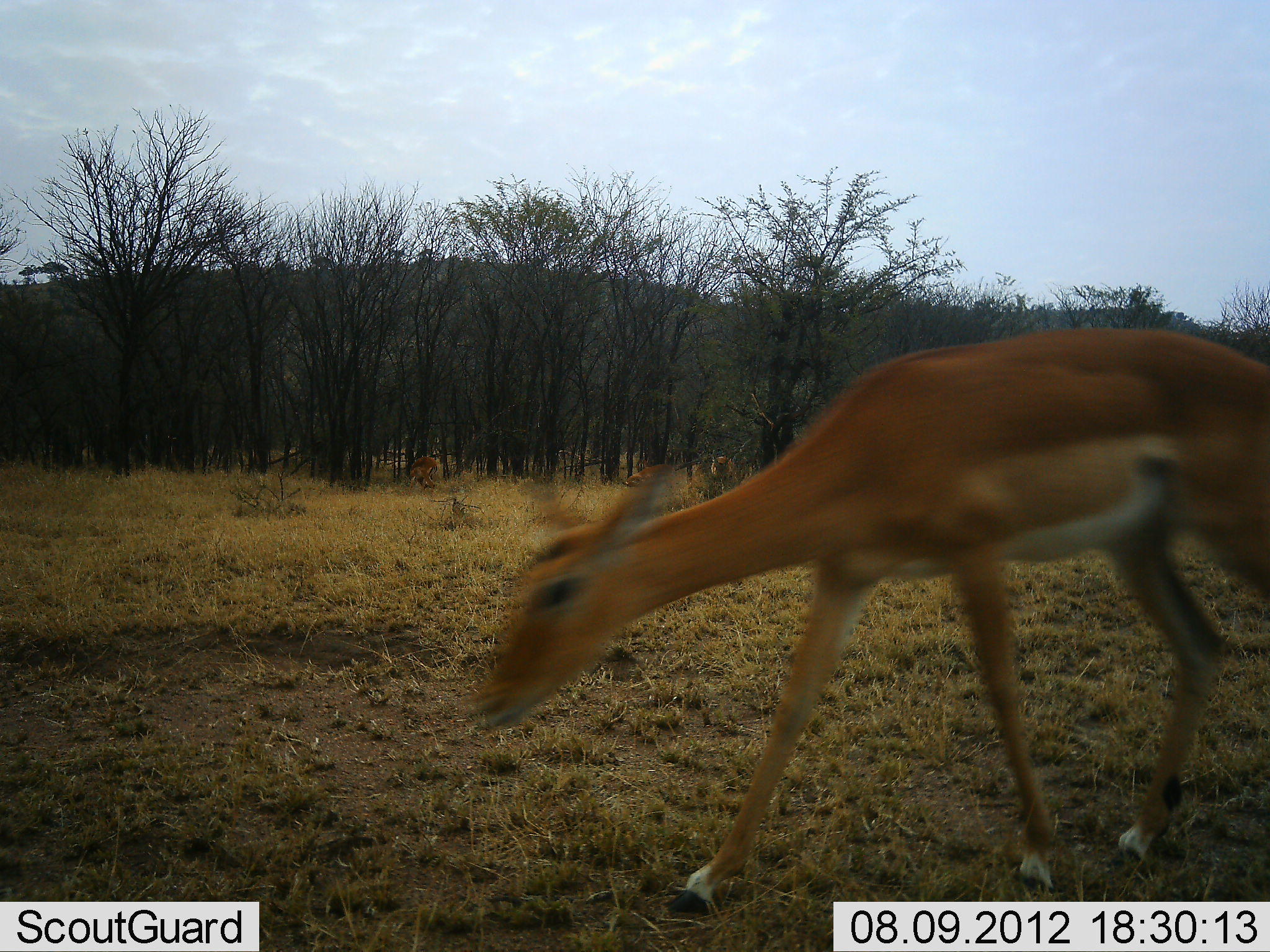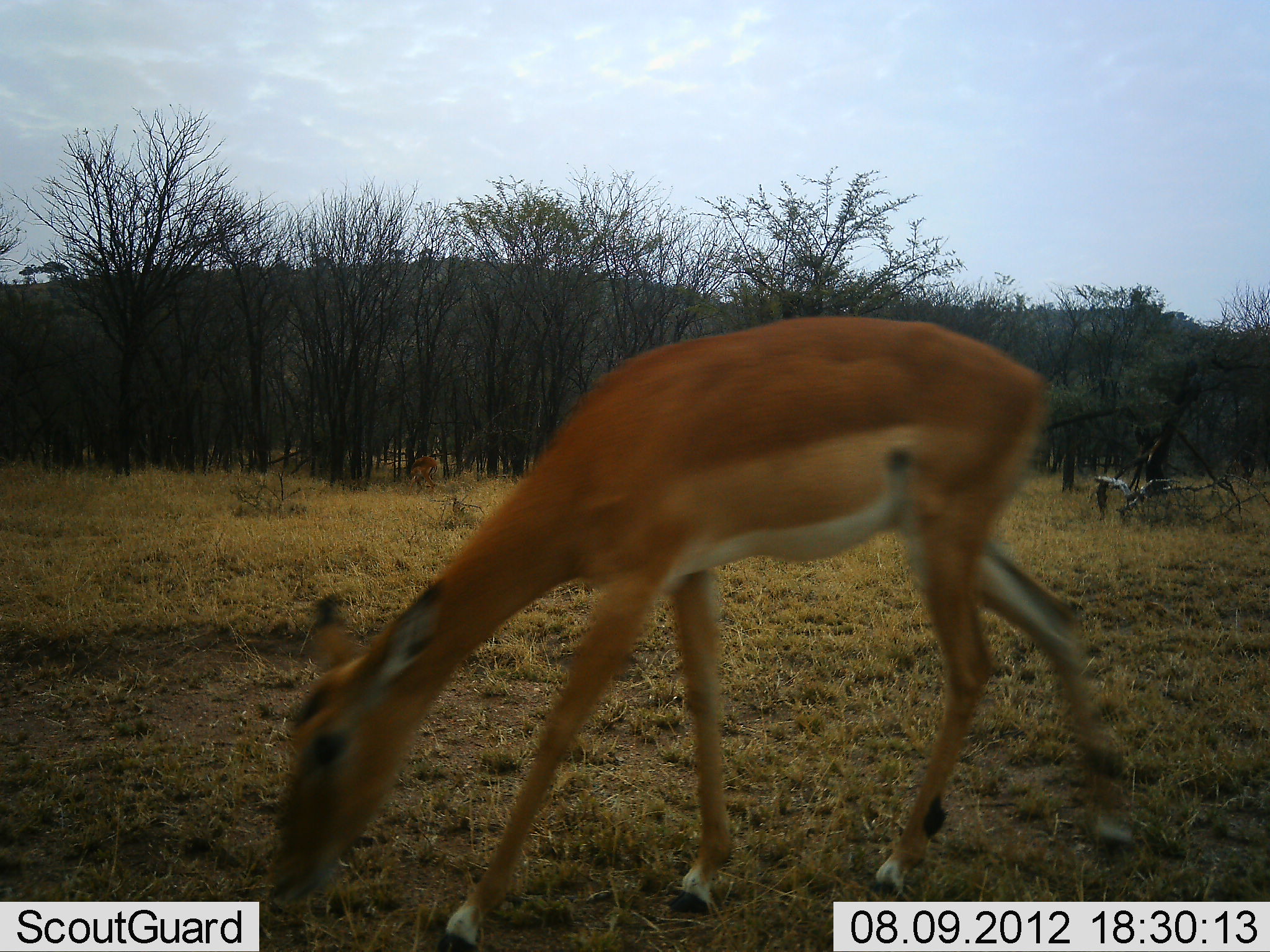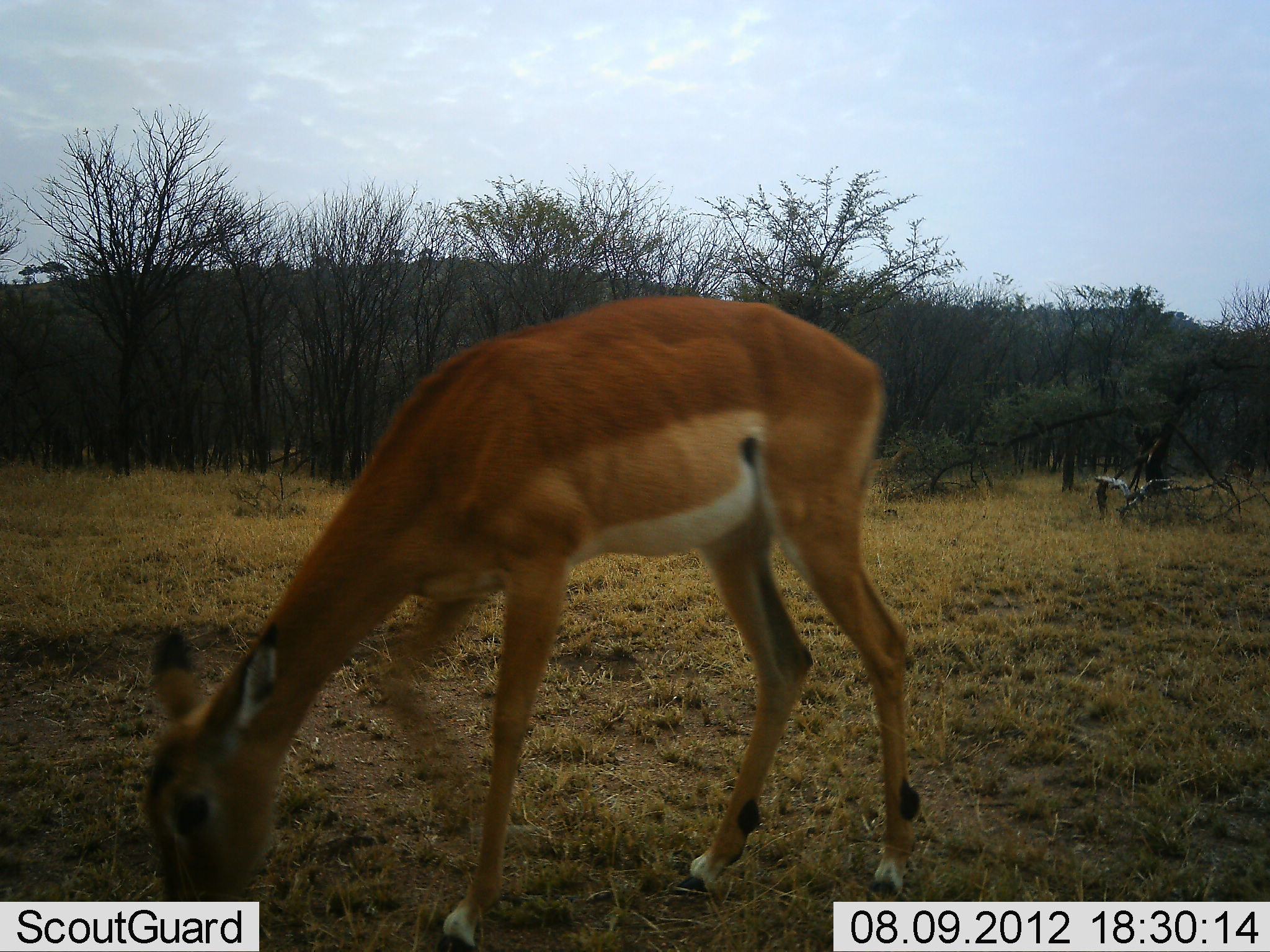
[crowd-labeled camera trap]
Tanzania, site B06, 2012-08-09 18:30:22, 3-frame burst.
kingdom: Animalia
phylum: Chordata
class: Mammalia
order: Artiodactyla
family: Bovidae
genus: Aepyceros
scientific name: Aepyceros melampus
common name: impala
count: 2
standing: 30%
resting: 0%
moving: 60%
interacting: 0%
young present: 0%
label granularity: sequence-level